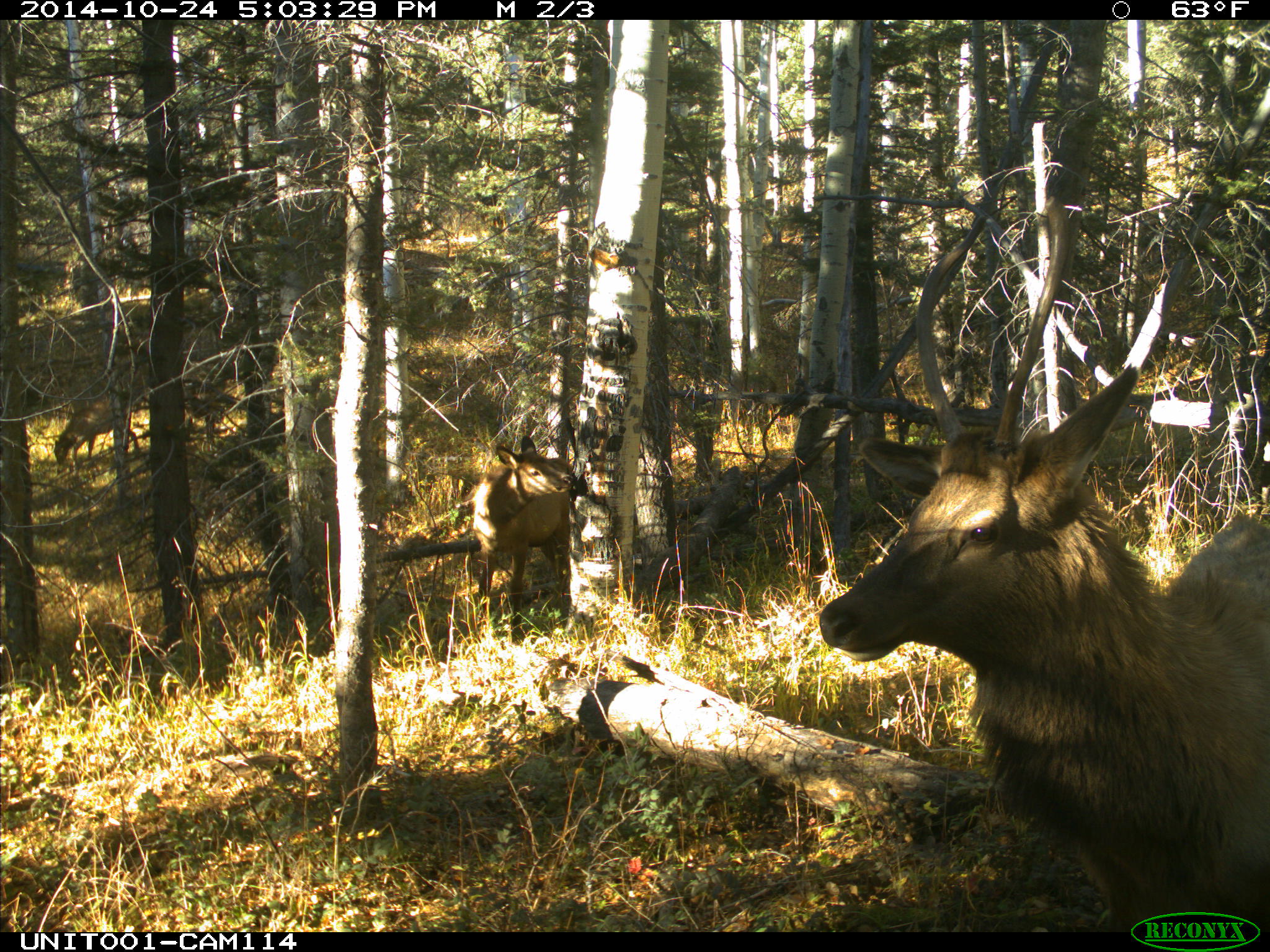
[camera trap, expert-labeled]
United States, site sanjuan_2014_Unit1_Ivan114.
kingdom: Animalia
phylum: Chordata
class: Mammalia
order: Artiodactyla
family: Cervidae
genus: Cervus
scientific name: Cervus elaphus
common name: red deer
Cervus elaphus (red deer).